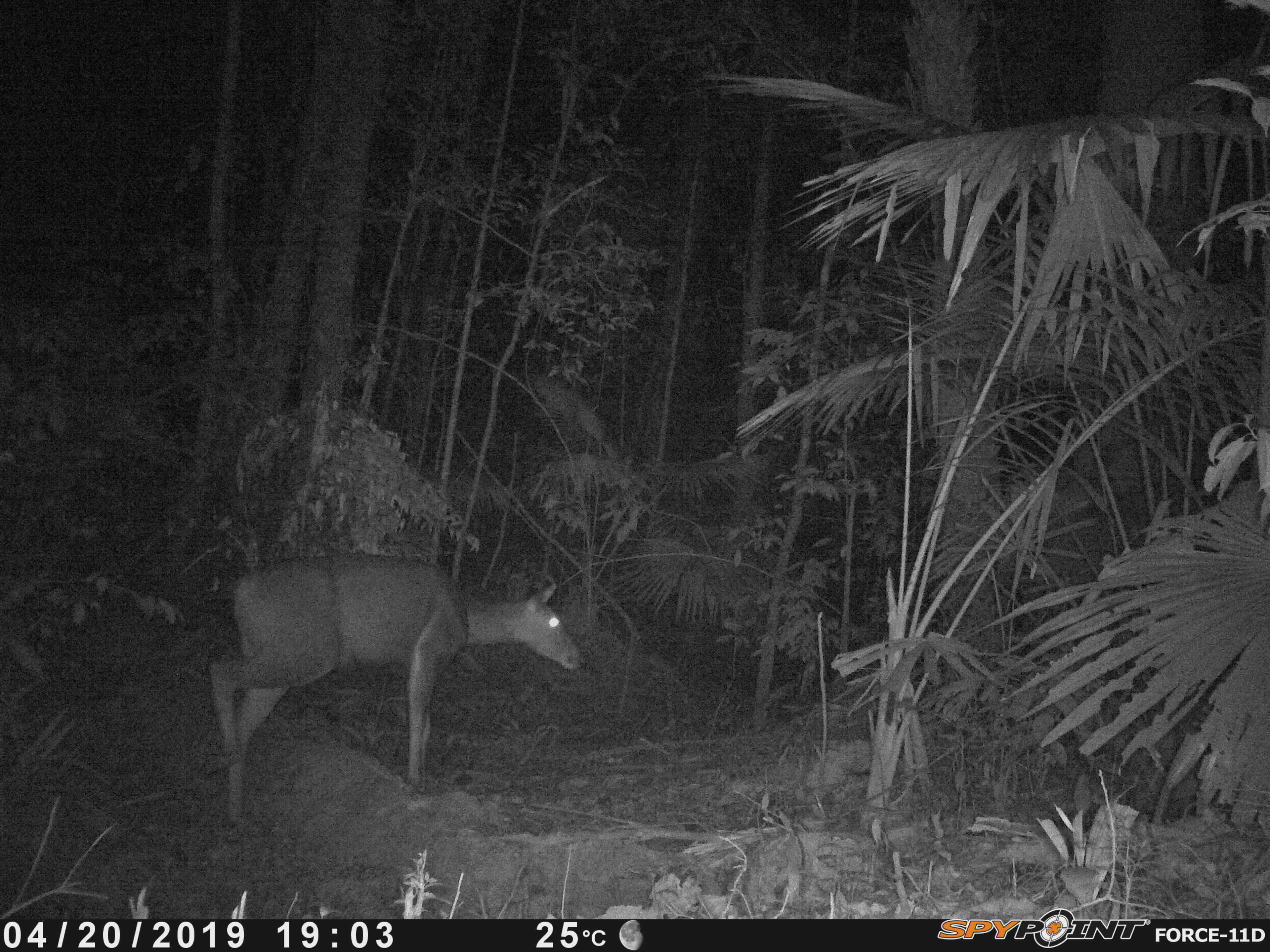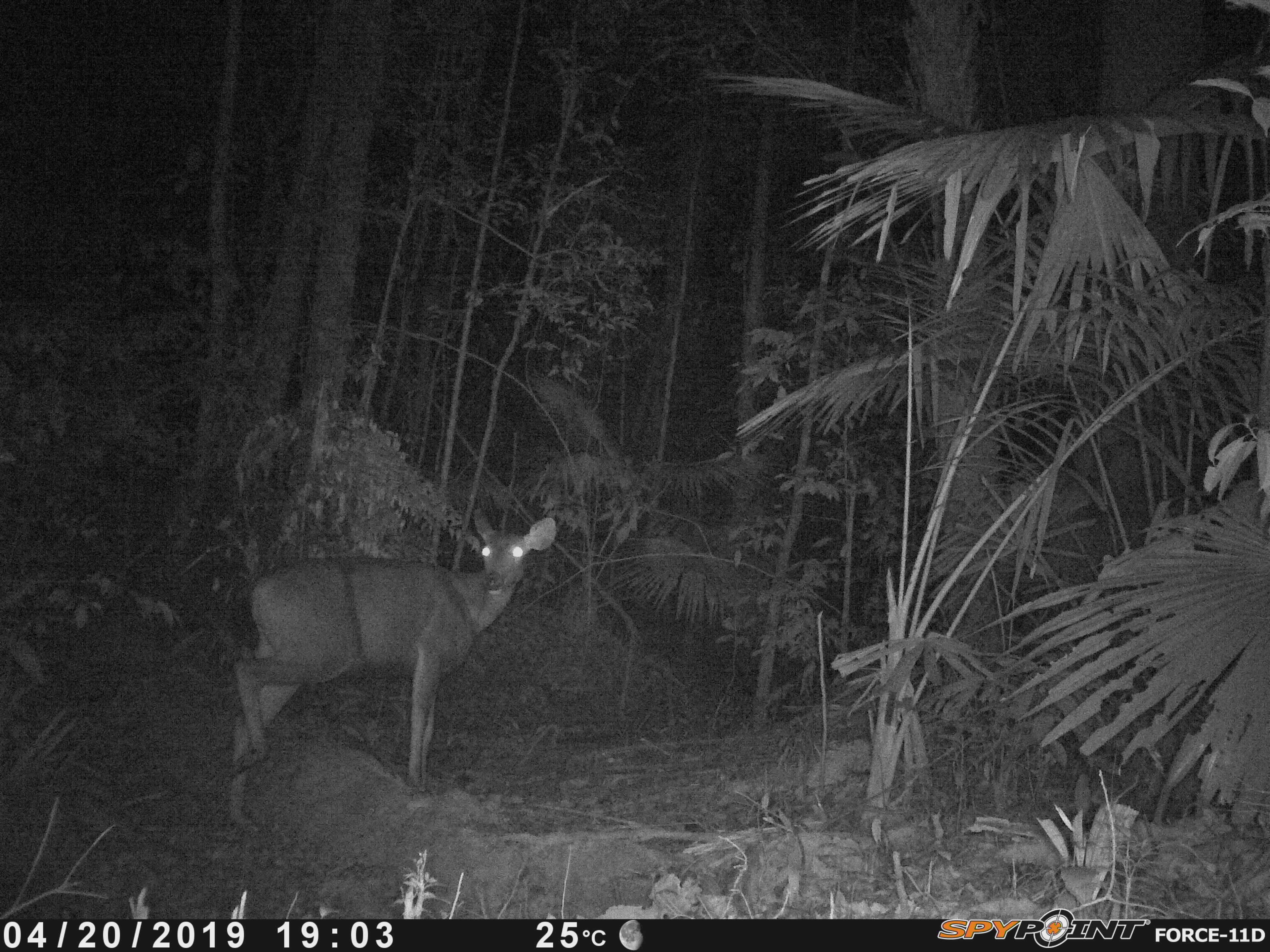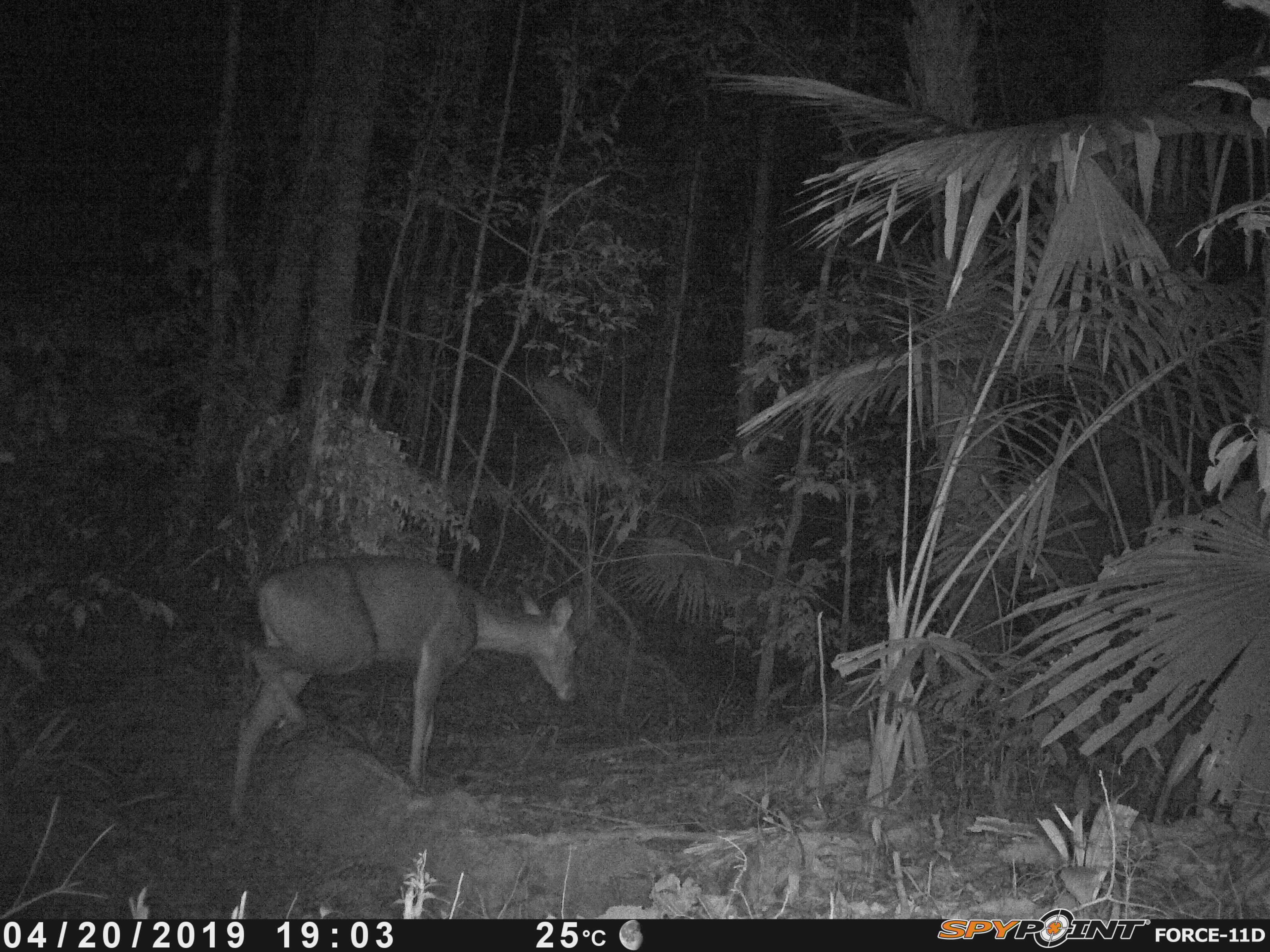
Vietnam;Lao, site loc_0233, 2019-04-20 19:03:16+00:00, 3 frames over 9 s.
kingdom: Animalia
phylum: Chordata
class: Mammalia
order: Artiodactyla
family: Cervidae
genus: Rusa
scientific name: Rusa unicolor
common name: sambar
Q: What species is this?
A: Sambar (Rusa unicolor).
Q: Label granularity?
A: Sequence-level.